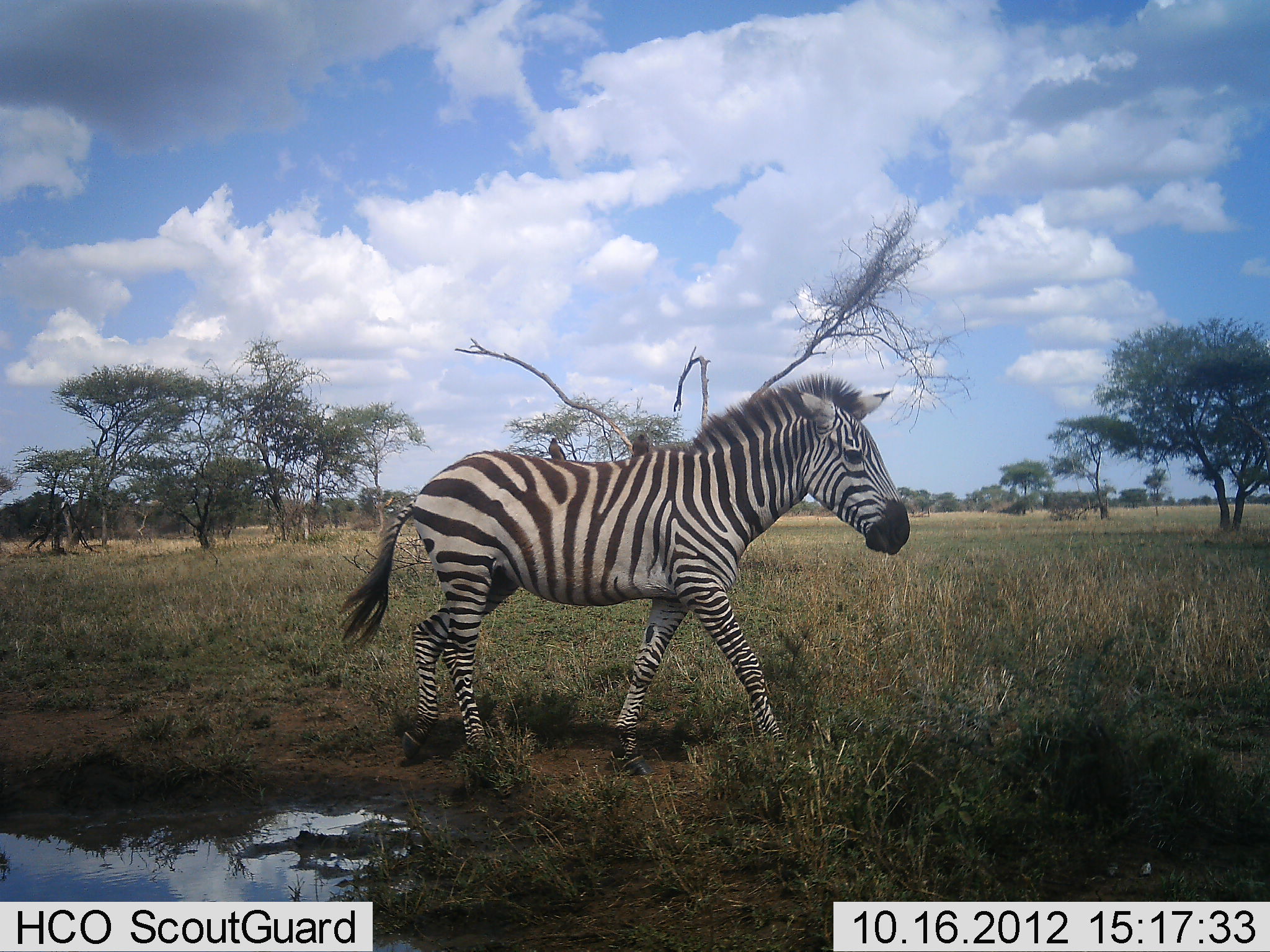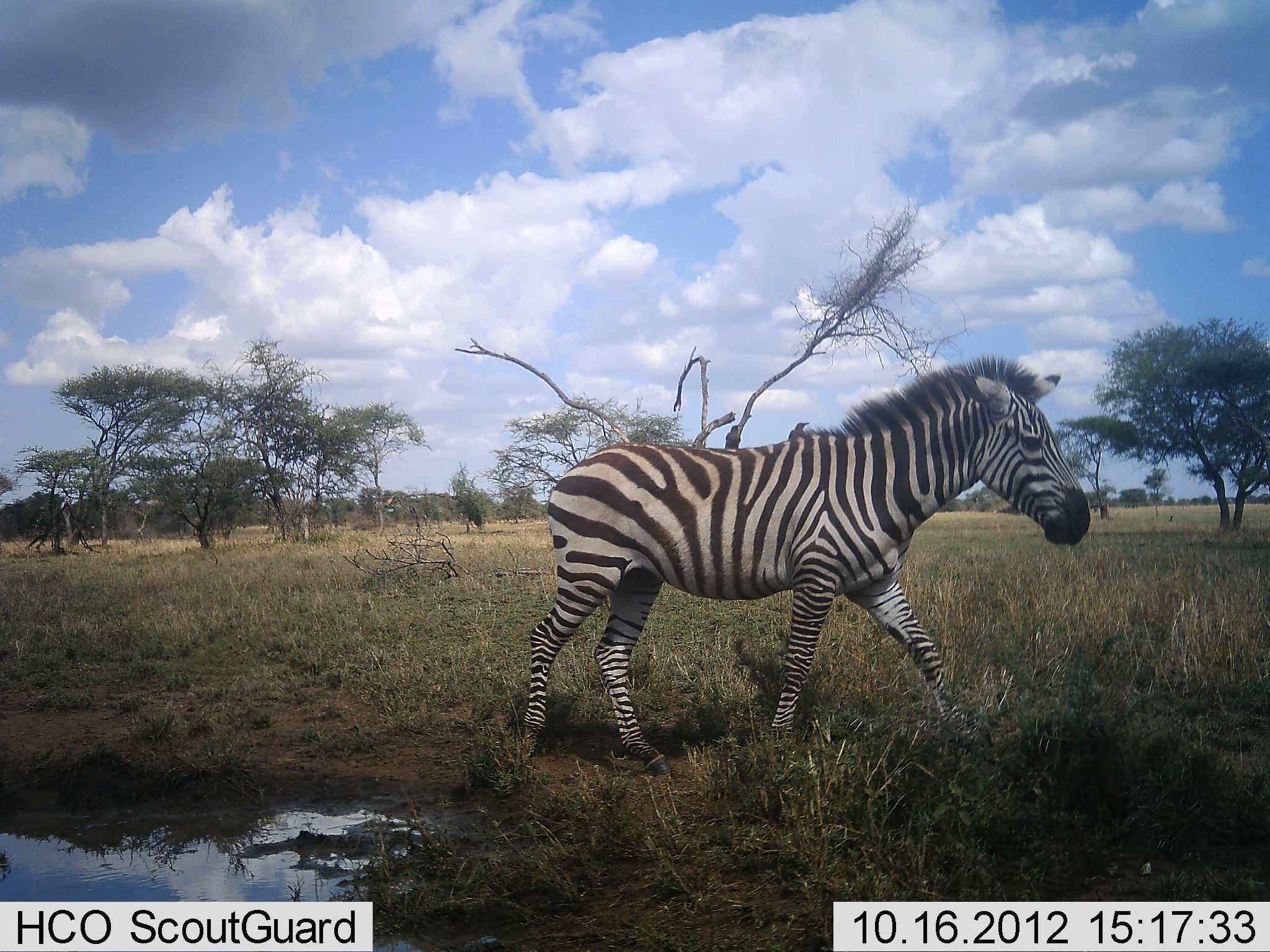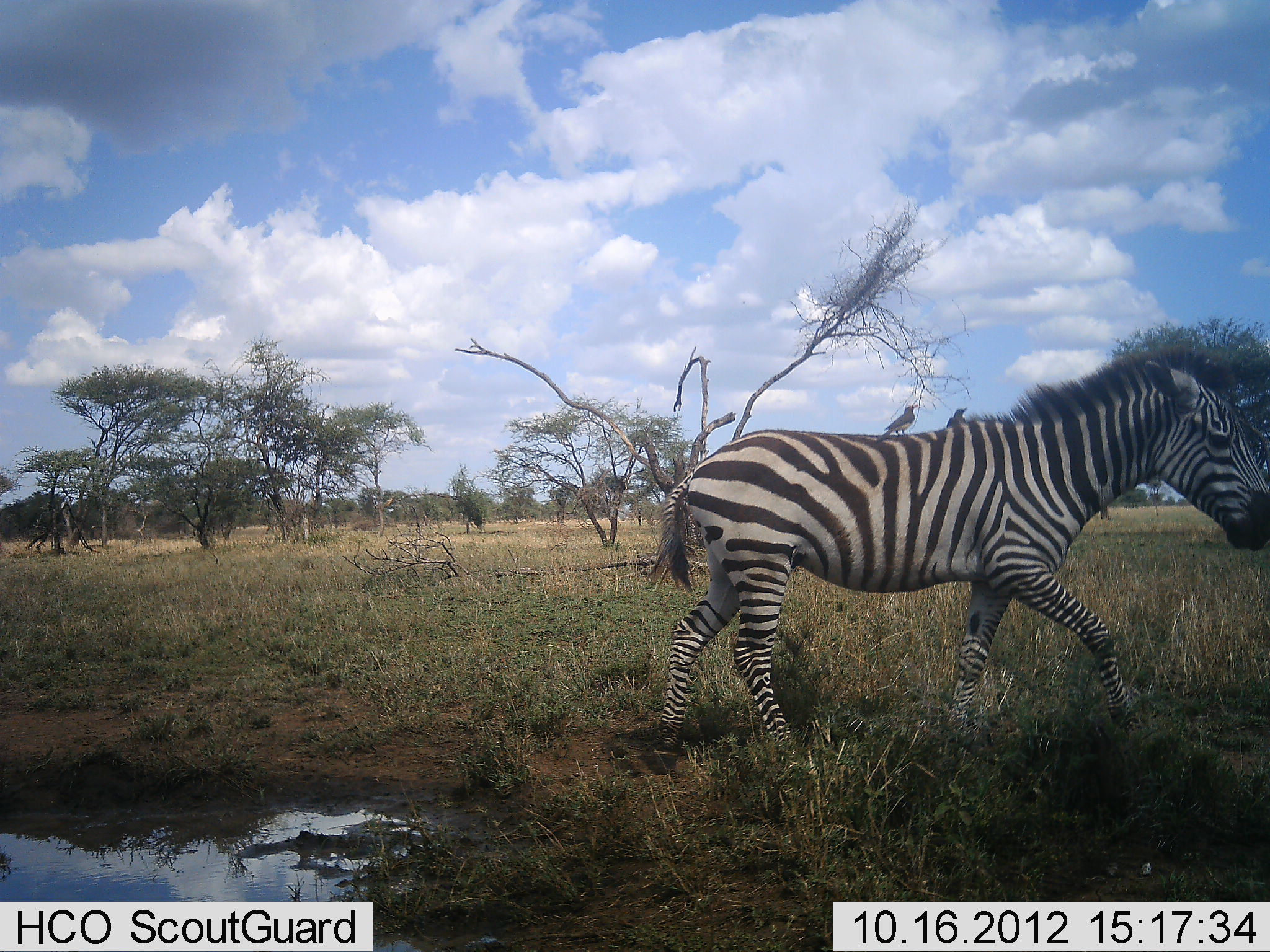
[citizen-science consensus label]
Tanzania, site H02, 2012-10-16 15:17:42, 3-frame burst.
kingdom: Animalia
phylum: Chordata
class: Mammalia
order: Perissodactyla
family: Equidae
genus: Equus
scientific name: Equus quagga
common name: plains zebra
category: zebra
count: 1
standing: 10%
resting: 0%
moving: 90%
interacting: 0%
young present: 0%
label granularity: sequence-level